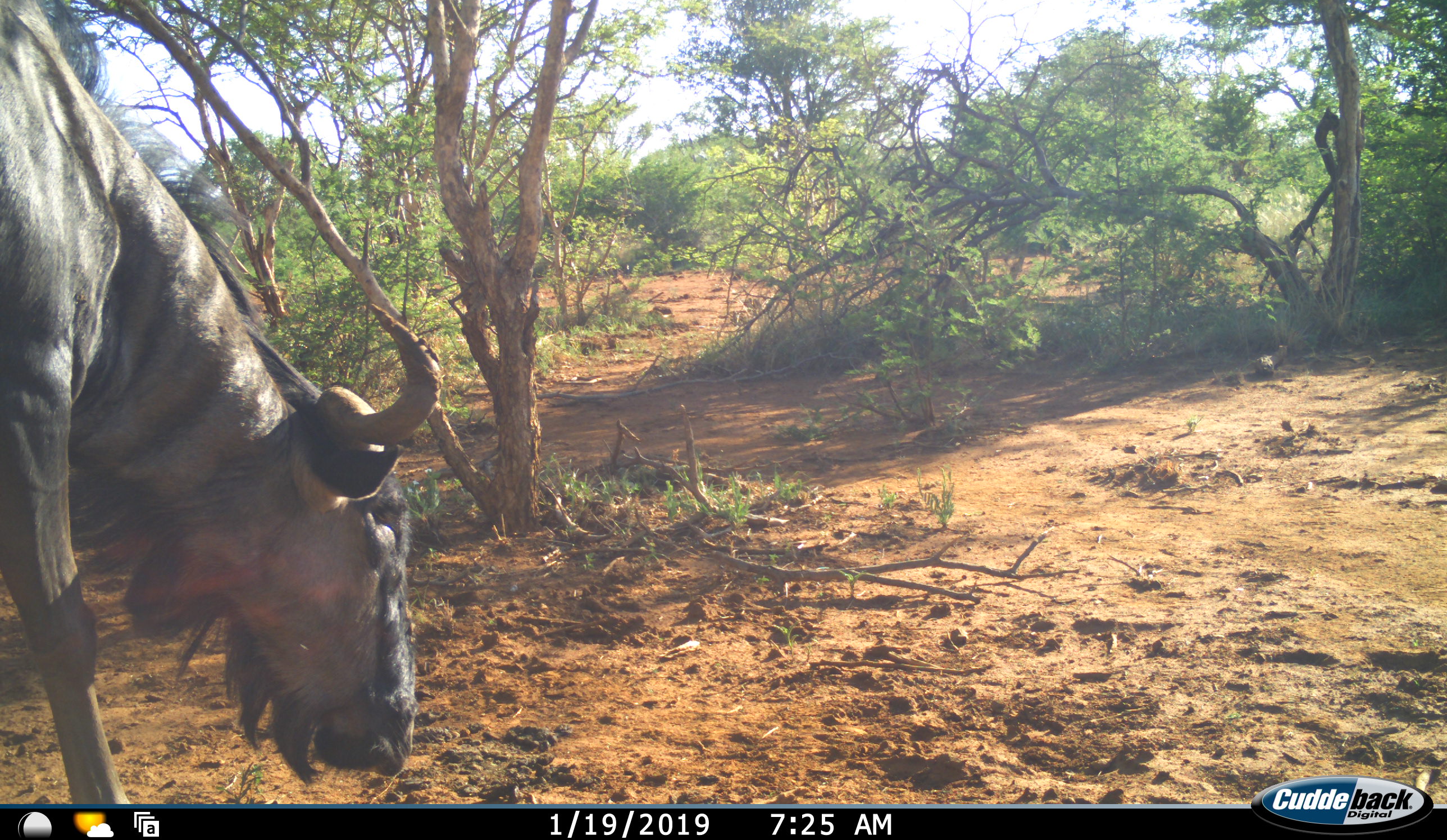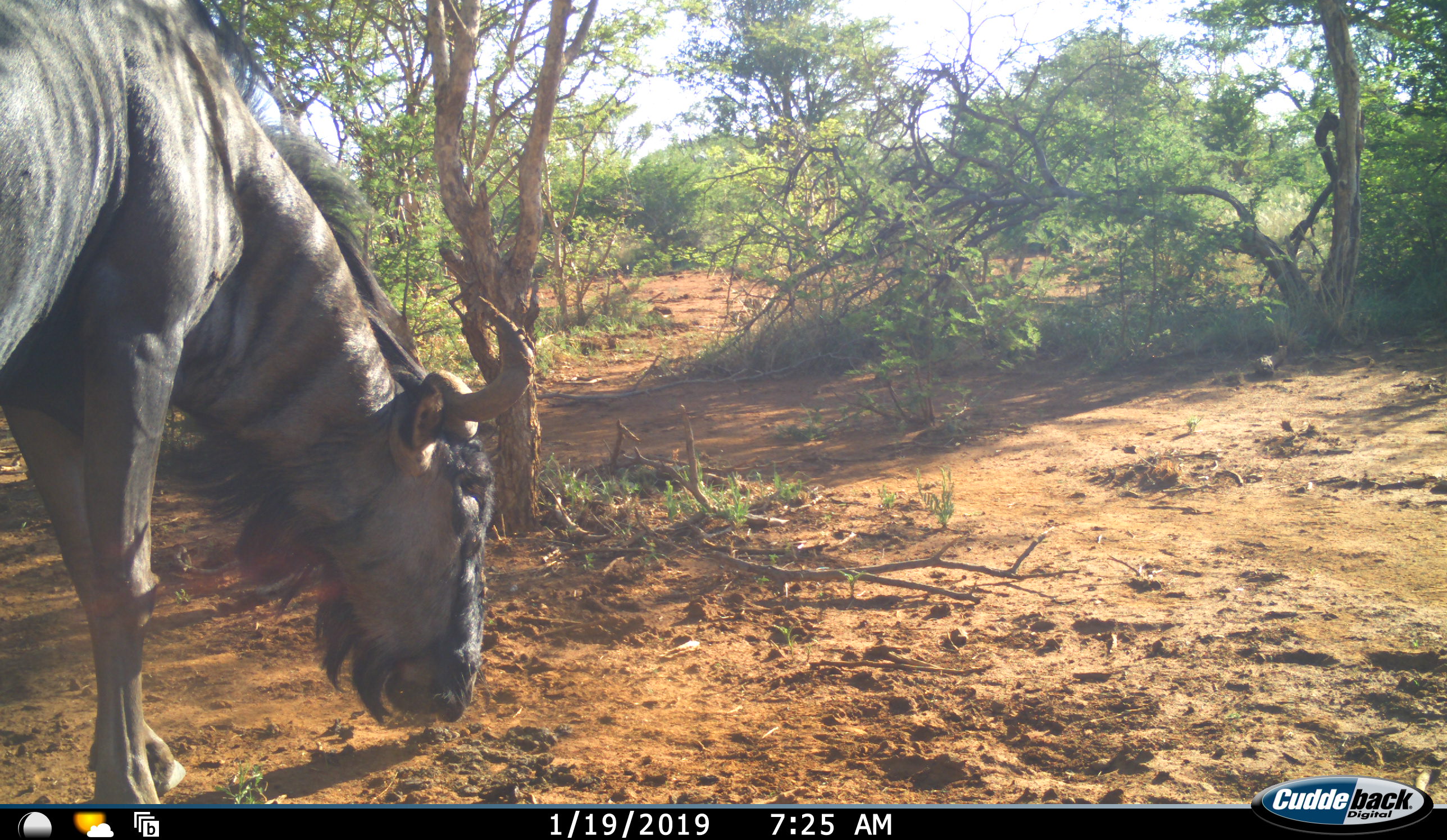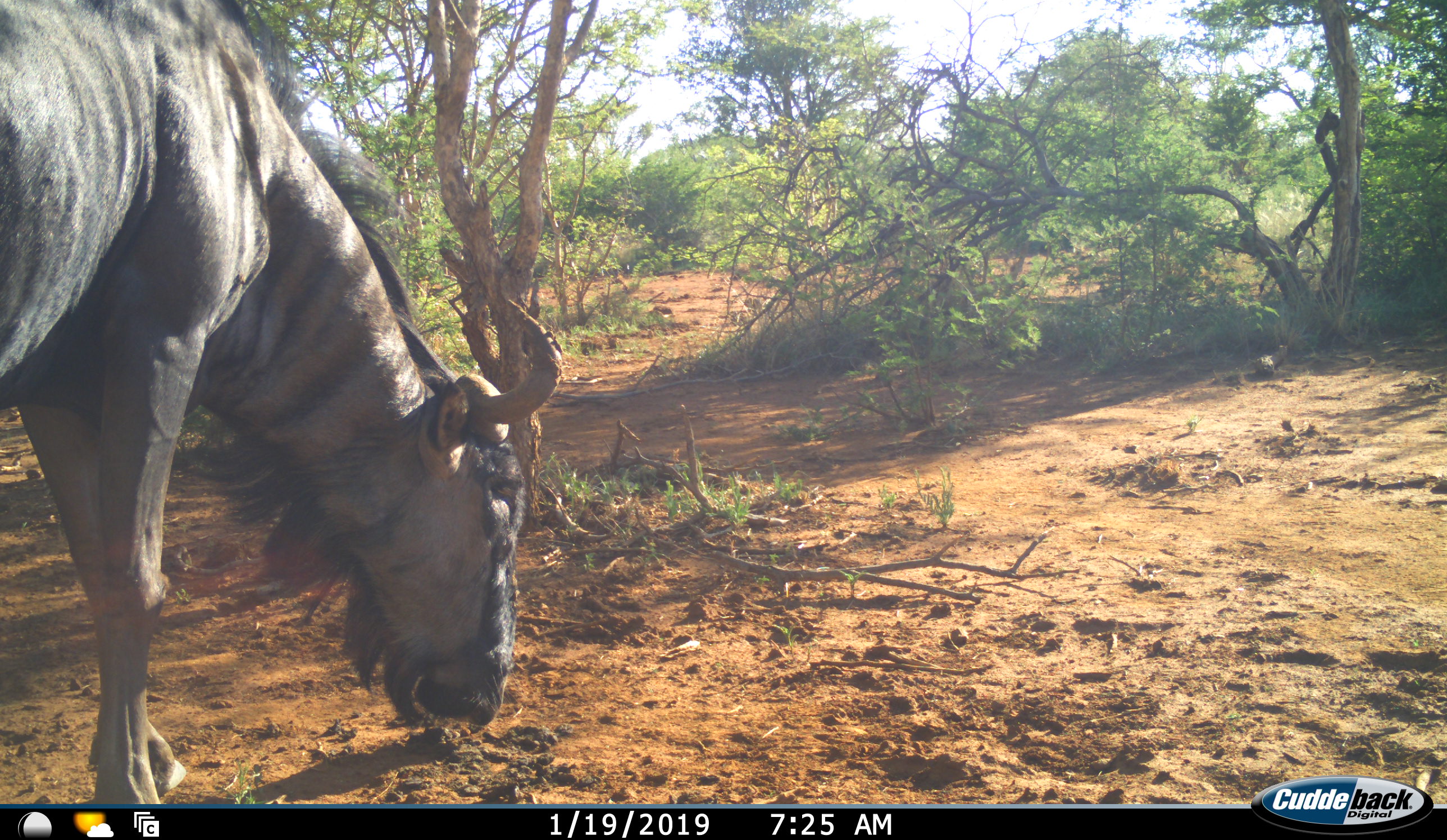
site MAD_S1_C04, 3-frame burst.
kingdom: Animalia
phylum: Chordata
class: Mammalia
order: Artiodactyla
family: Bovidae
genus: Connochaetes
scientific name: Connochaetes taurinus taurinus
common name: blue wildebeest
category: wildebeestblue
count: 1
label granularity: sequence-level